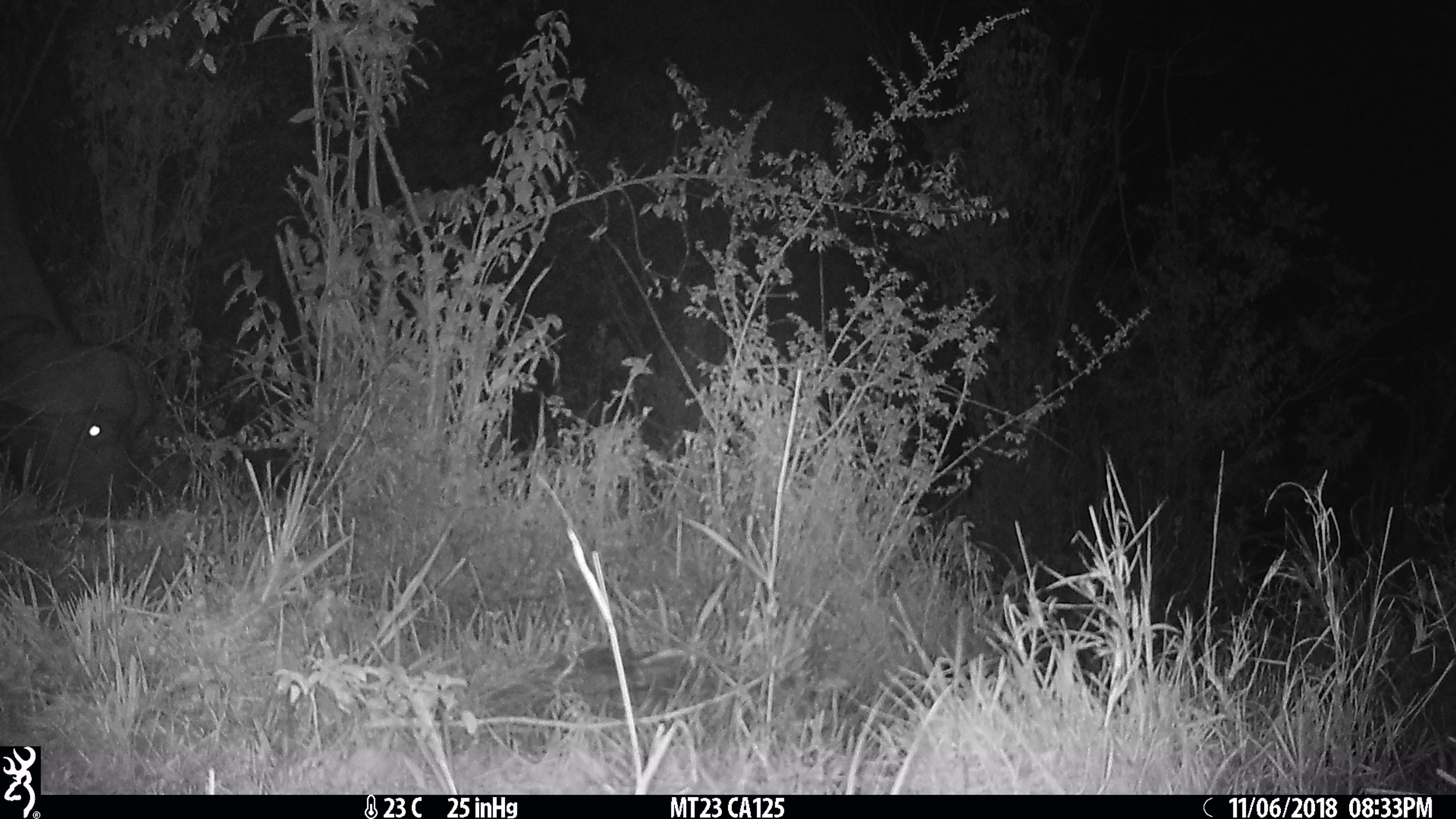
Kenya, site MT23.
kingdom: Animalia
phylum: Chordata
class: Mammalia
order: Artiodactyla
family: Bovidae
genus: Syncerus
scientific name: Syncerus caffer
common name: buffalo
Buffalo (Syncerus caffer).